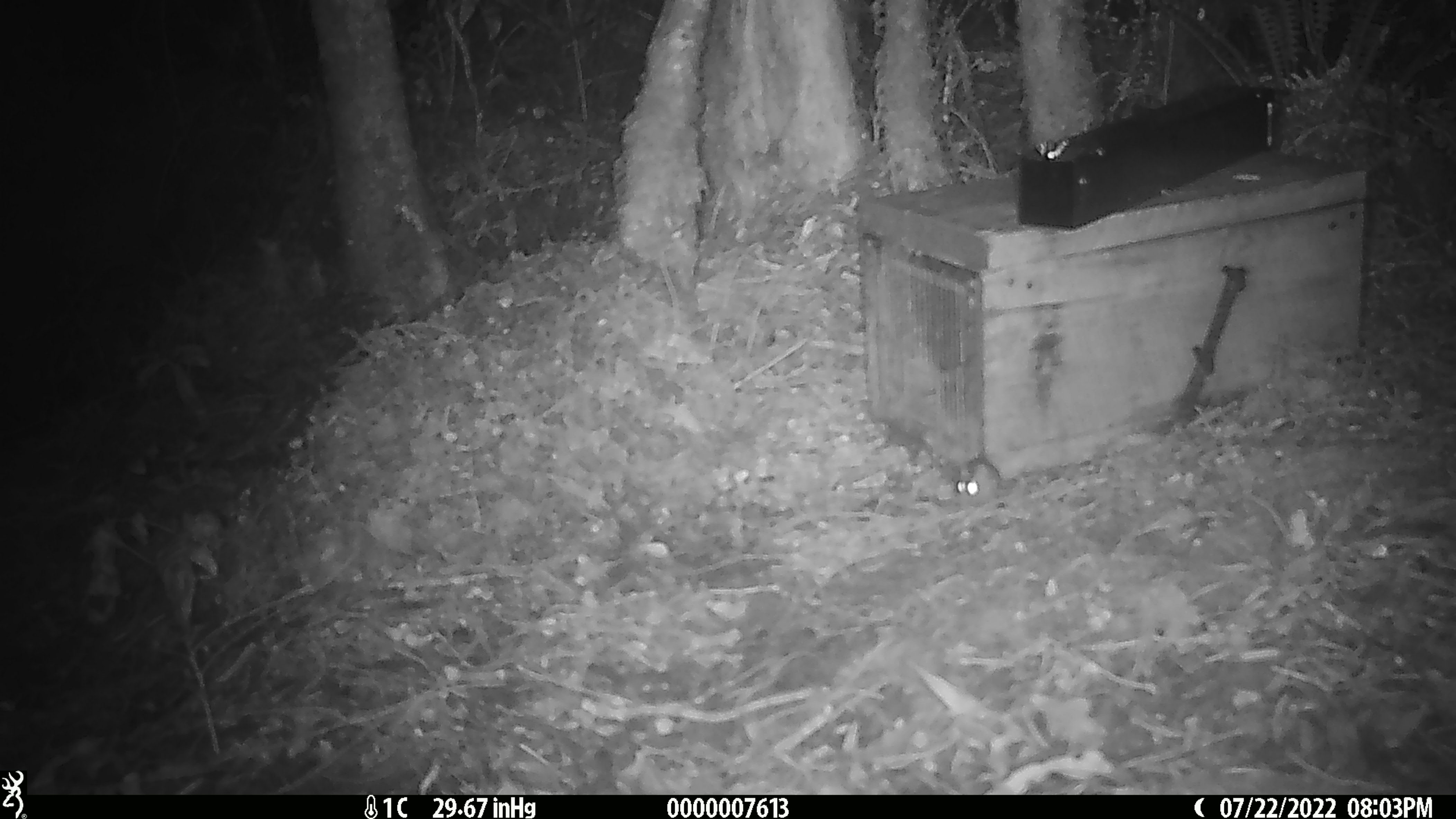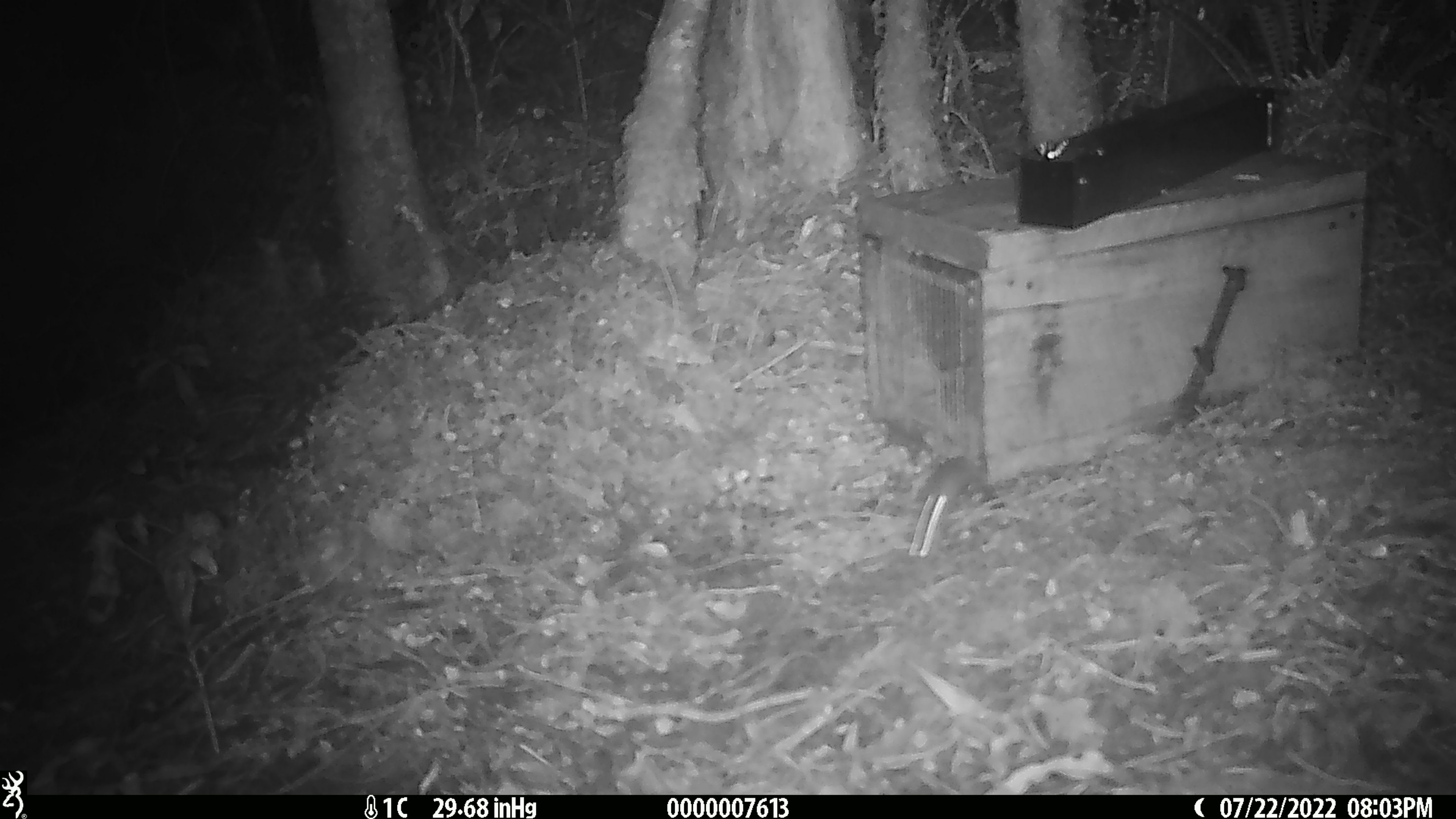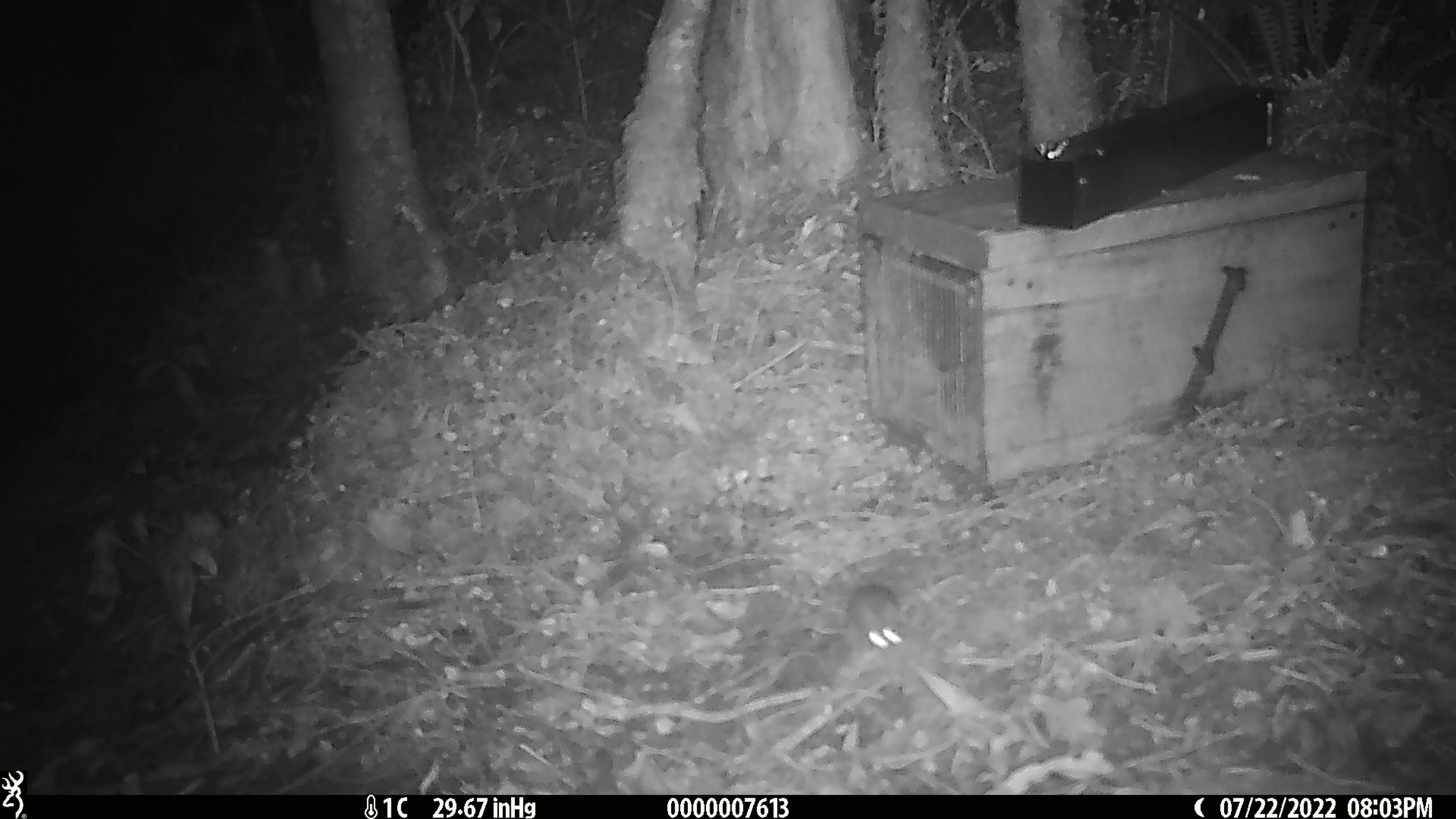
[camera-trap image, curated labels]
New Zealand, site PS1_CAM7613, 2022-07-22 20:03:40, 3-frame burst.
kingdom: Animalia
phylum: Chordata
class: Mammalia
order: Rodentia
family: Muridae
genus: Mus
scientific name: Mus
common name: mouse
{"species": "mouse (Mus)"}